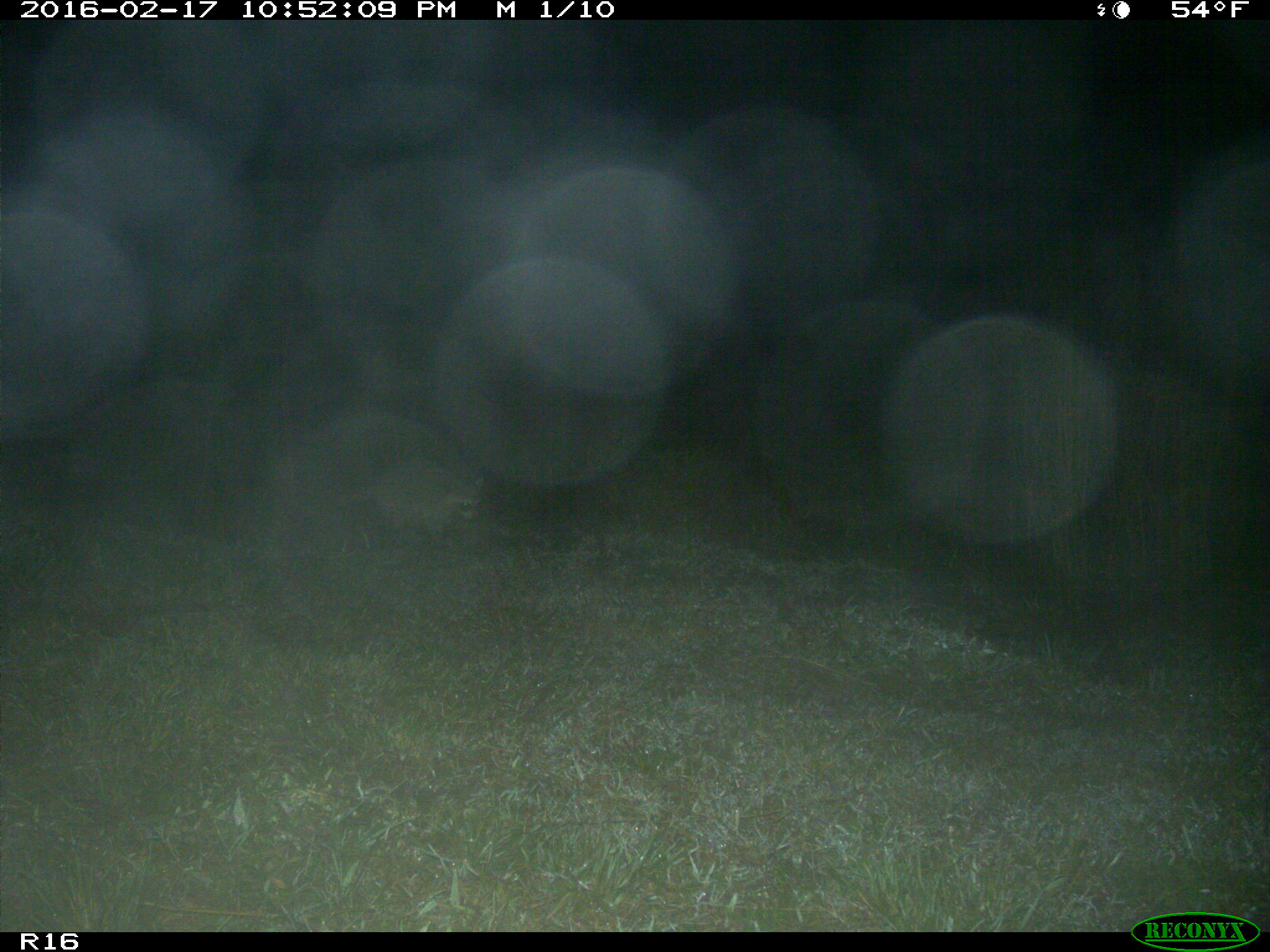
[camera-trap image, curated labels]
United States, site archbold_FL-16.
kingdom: Animalia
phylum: Chordata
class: Mammalia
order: Carnivora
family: Procyonidae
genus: Procyon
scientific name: Procyon lotor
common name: common raccoon